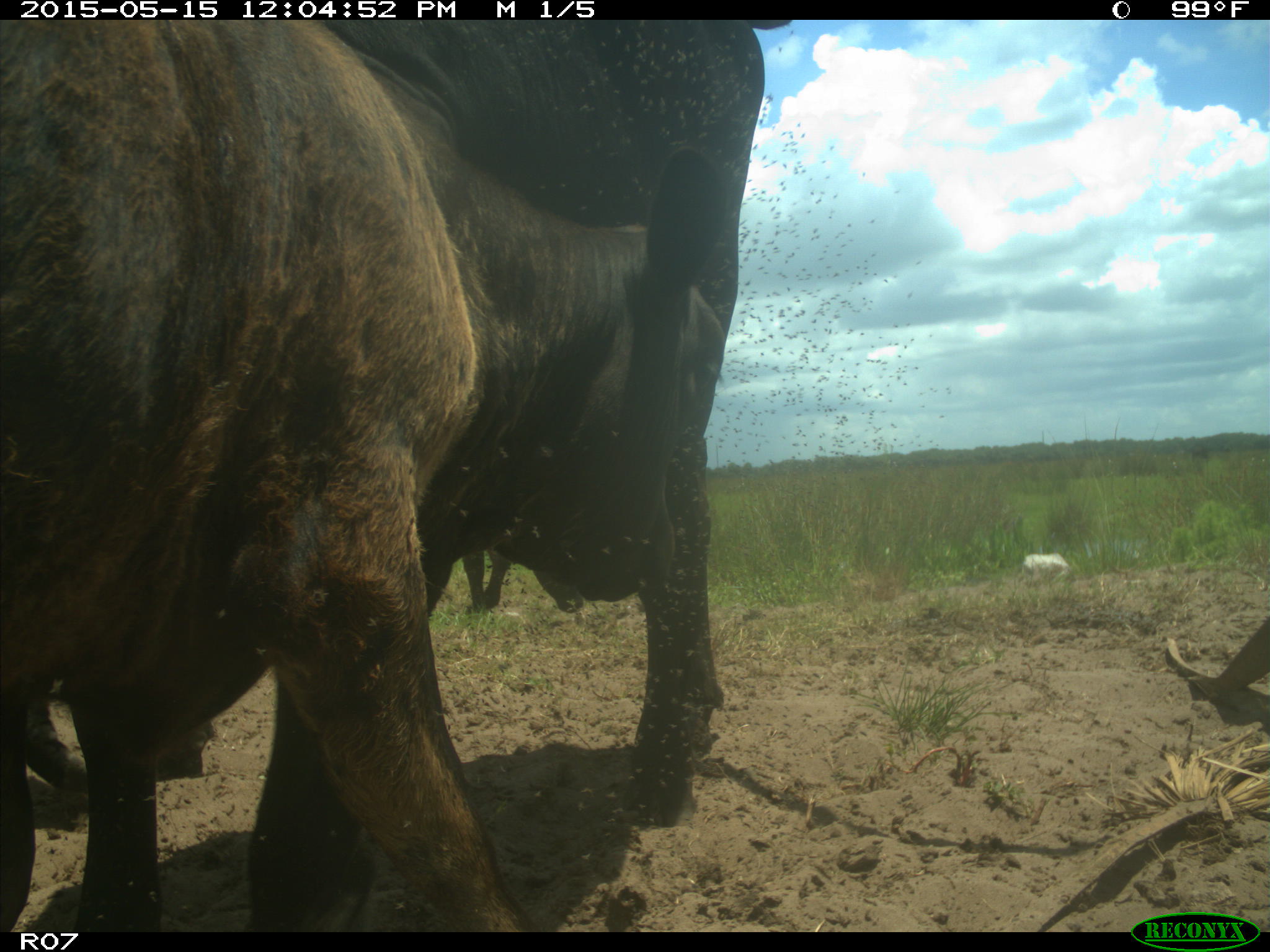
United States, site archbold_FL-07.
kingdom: Animalia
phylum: Chordata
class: Mammalia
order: Artiodactyla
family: Bovidae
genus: Bos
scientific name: Bos taurus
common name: domestic cow